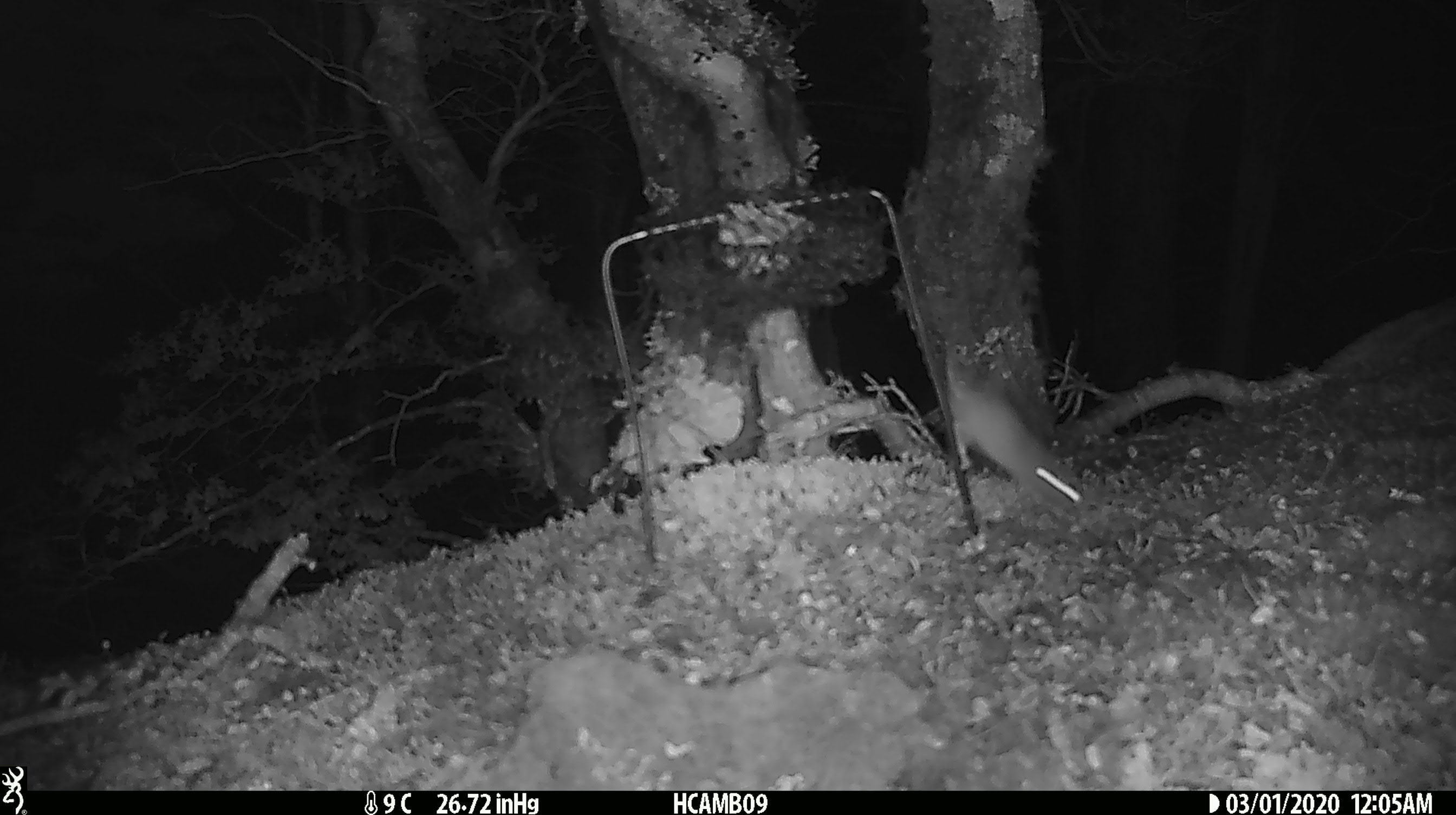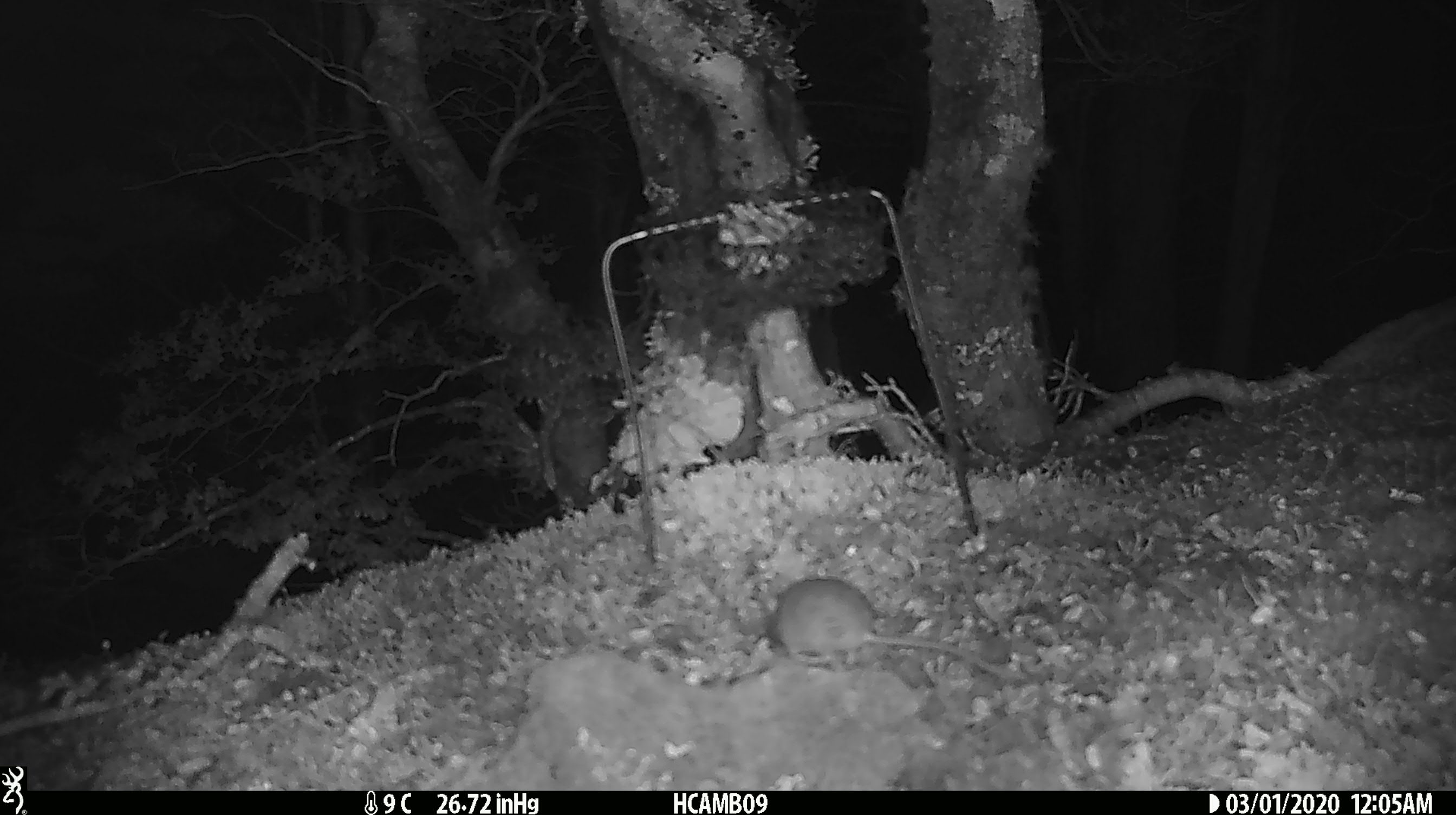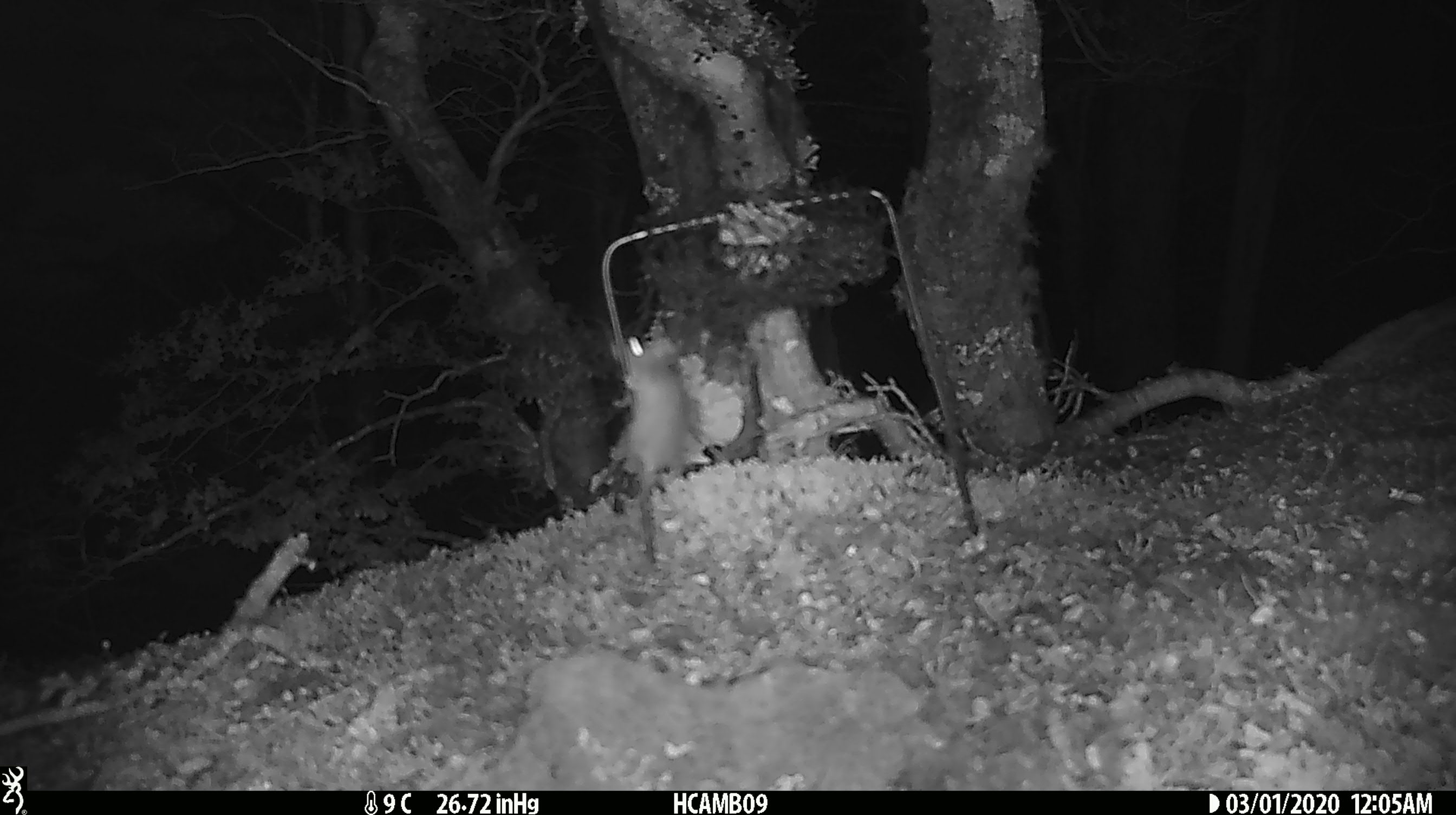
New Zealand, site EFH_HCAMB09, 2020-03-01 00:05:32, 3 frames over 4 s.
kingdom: Animalia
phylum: Chordata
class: Mammalia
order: Rodentia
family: Muridae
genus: Mus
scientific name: Mus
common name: mouse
Mouse (Mus).